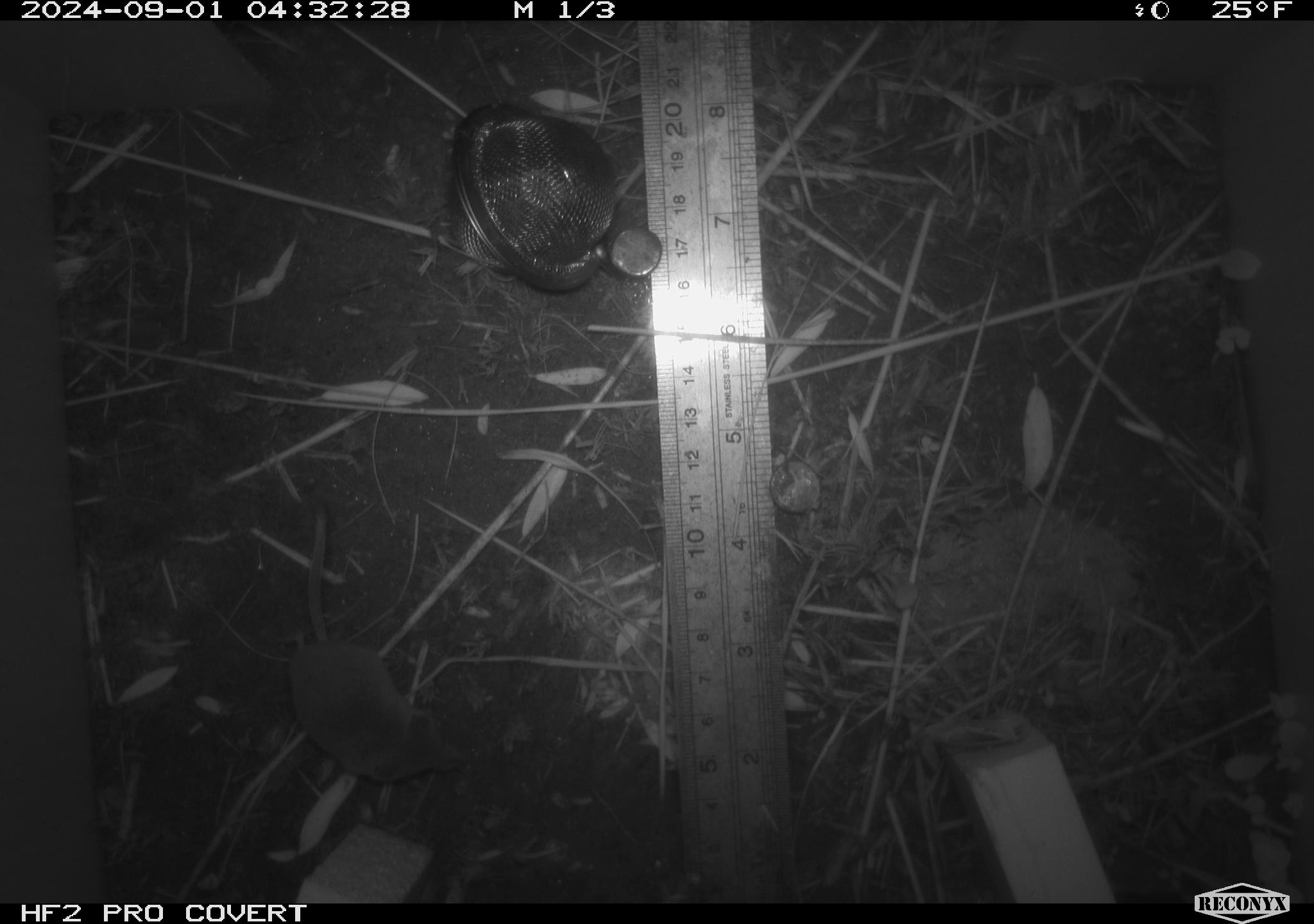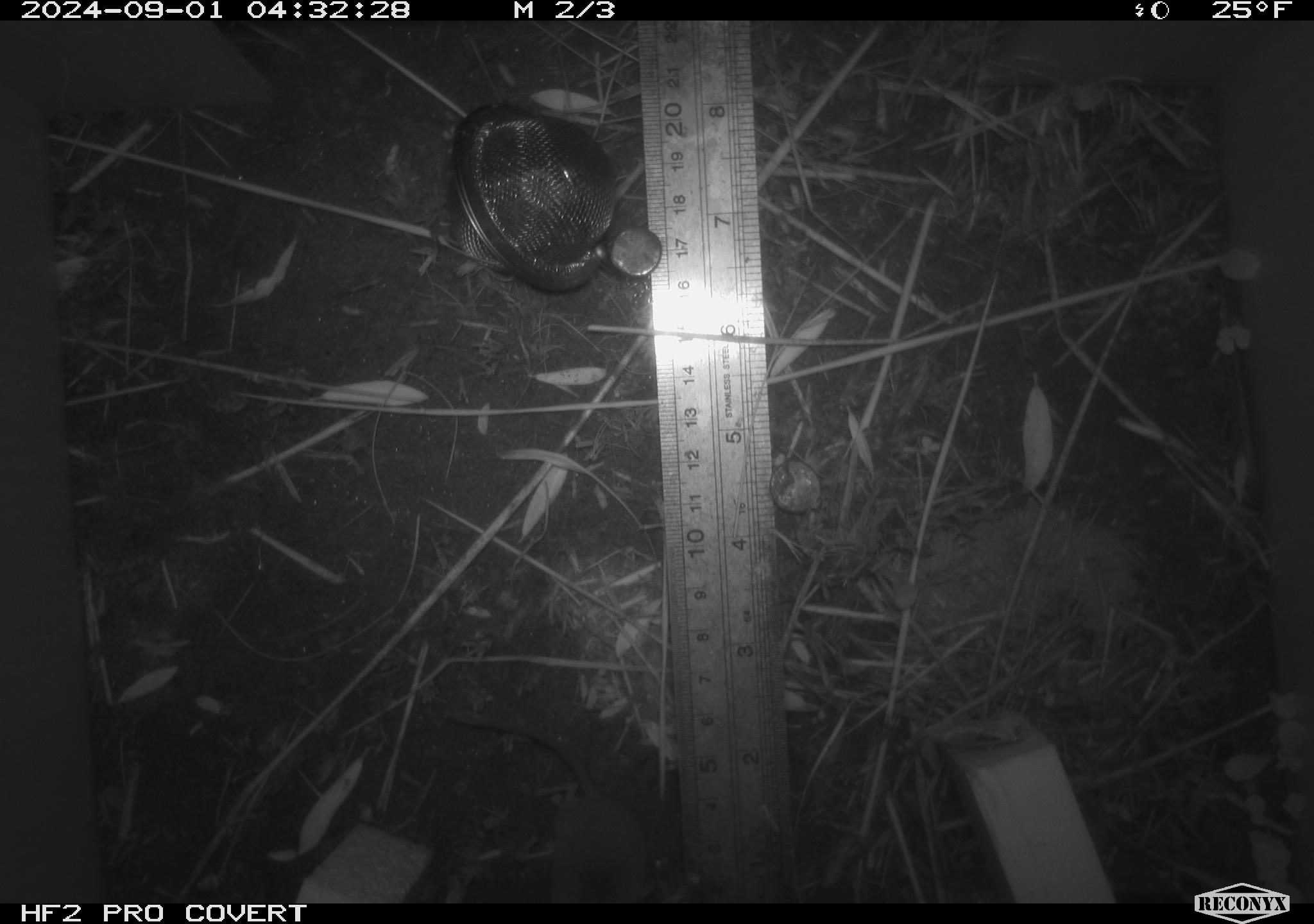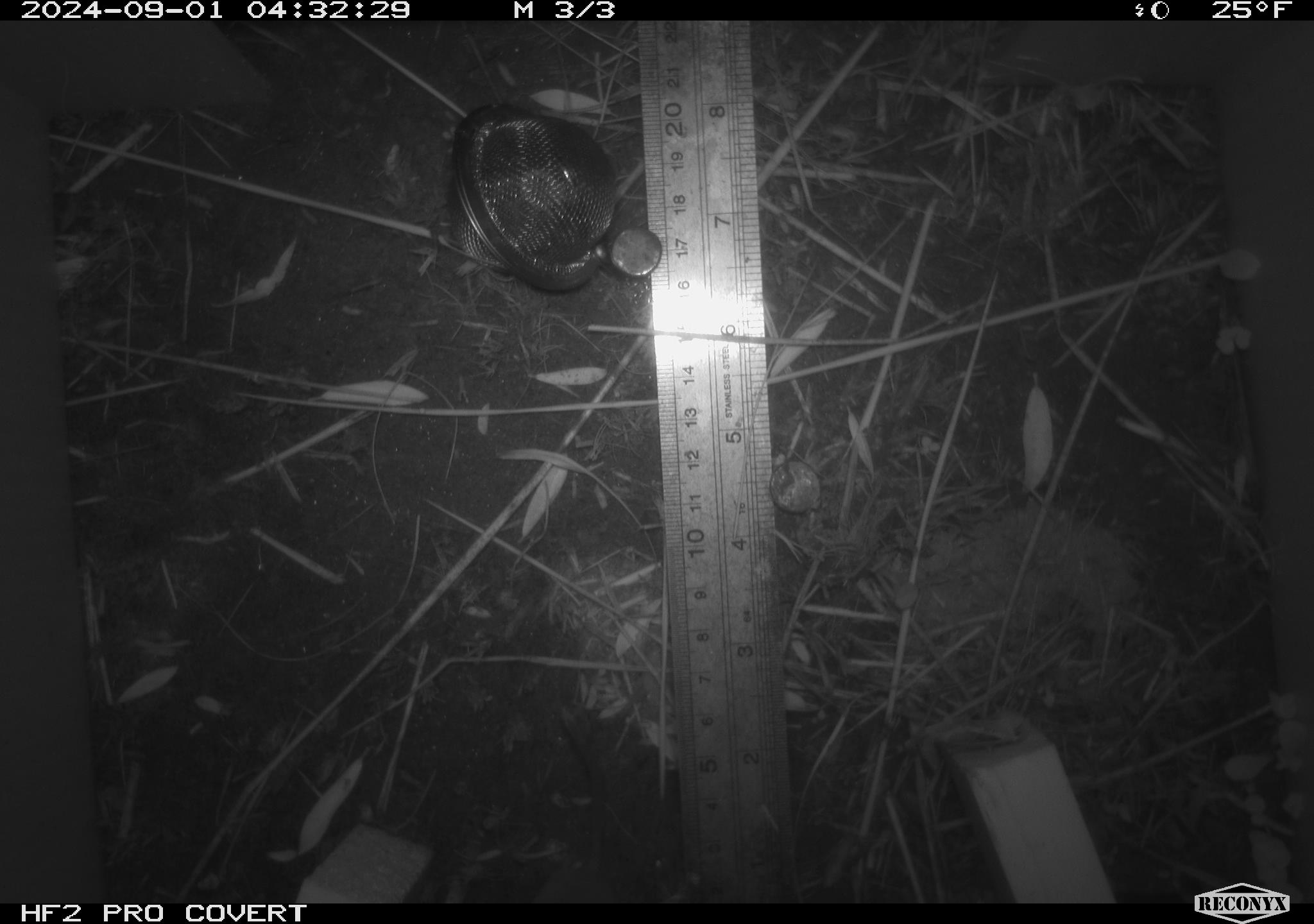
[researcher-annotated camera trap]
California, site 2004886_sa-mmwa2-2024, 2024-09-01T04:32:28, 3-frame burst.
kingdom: Animalia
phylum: Chordata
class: Mammalia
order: Eulipotyphla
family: Soricidae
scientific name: Soricidae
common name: shrews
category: soricidae family